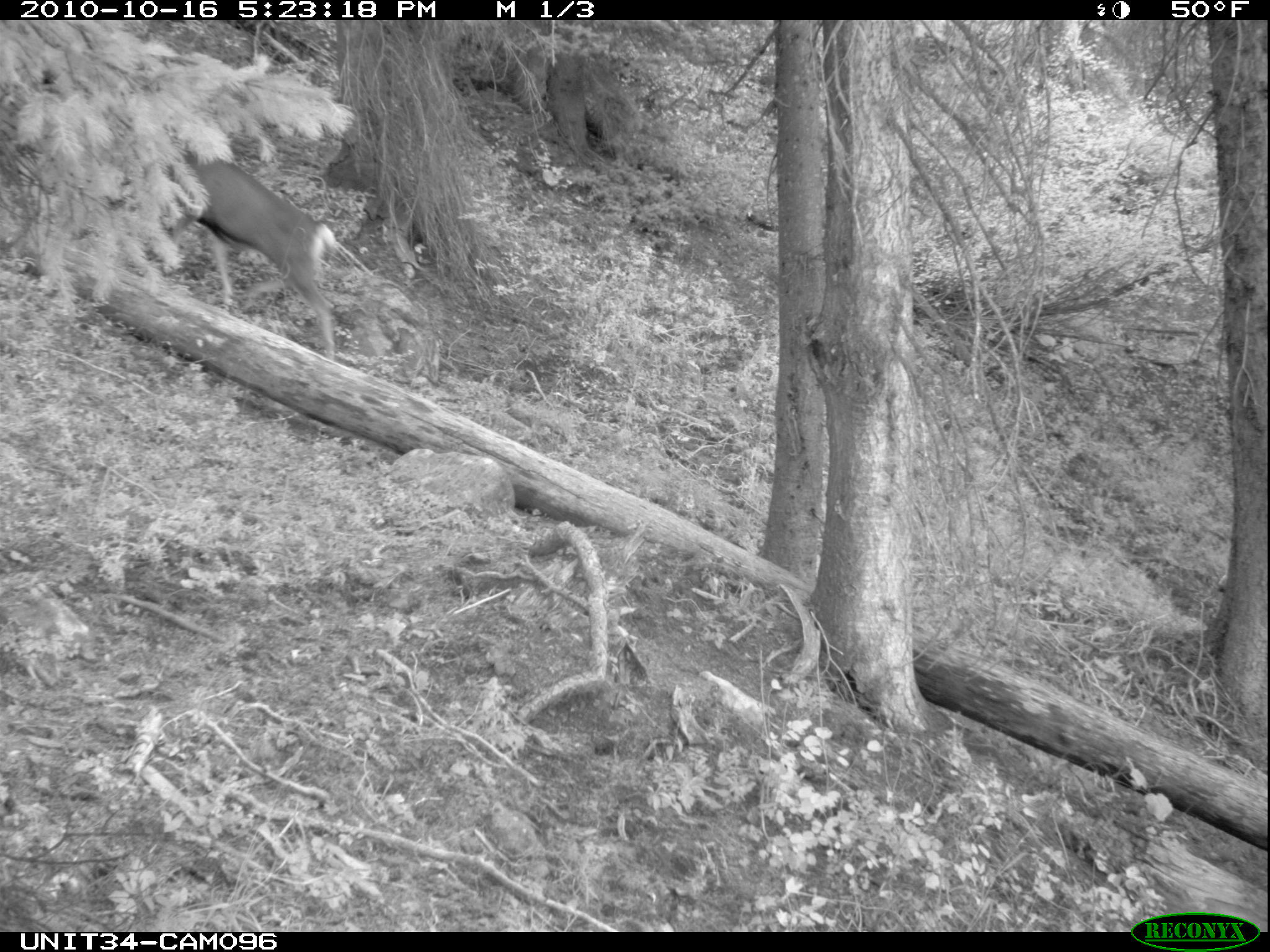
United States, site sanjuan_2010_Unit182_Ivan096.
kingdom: Animalia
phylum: Chordata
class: Mammalia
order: Artiodactyla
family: Cervidae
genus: Odocoileus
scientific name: Odocoileus hemionus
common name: mule deer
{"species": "Odocoileus hemionus (mule deer)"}